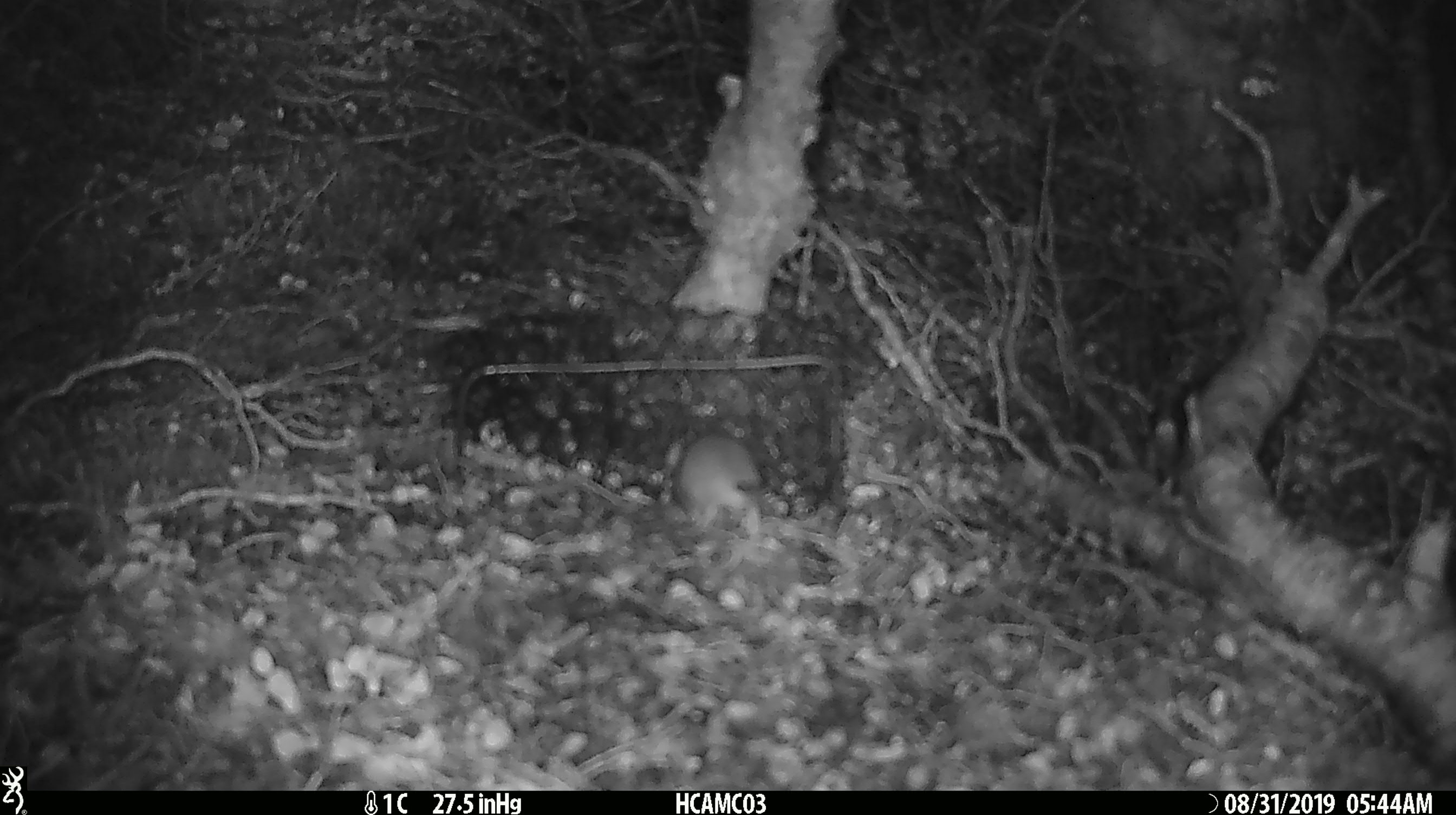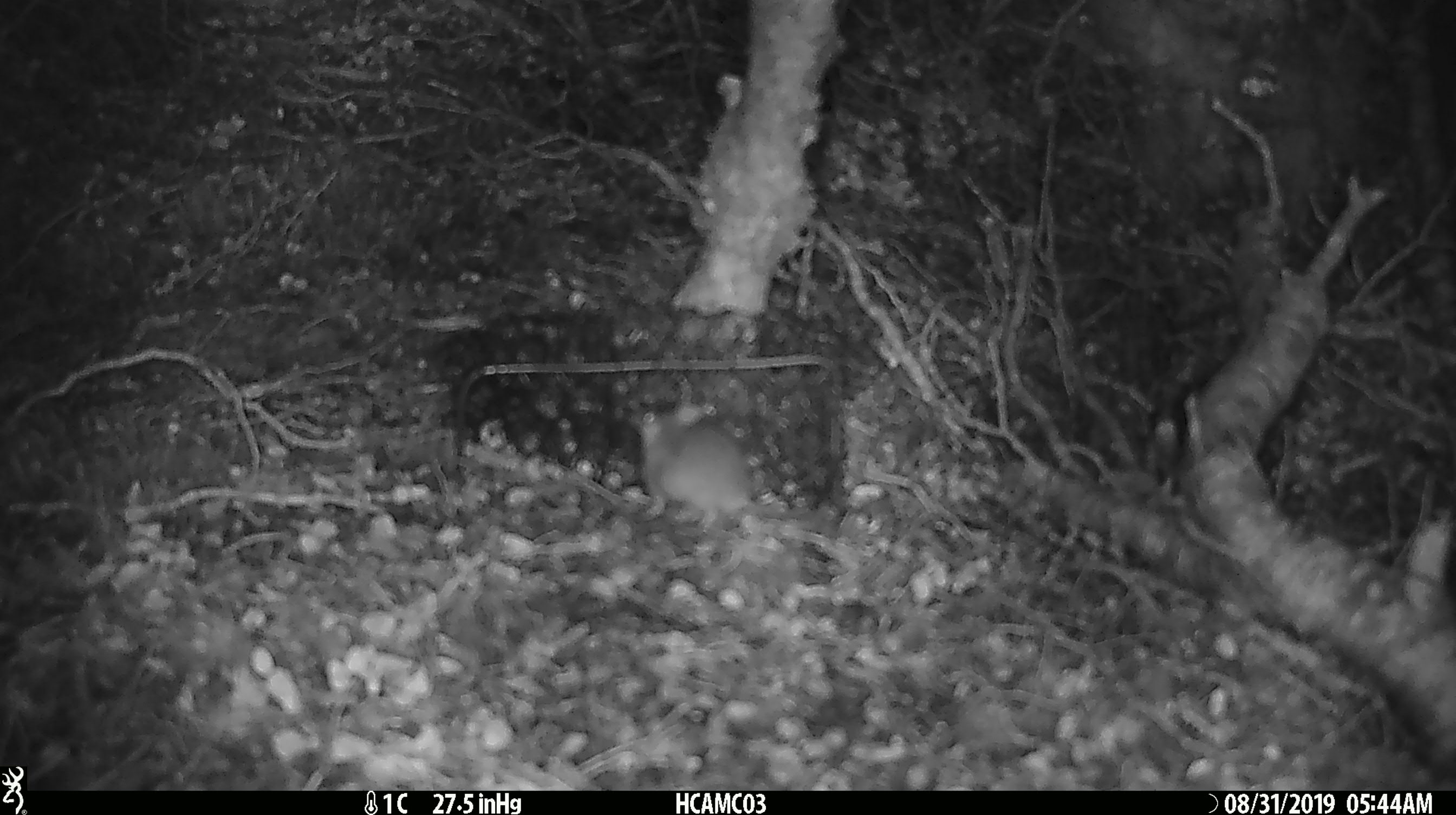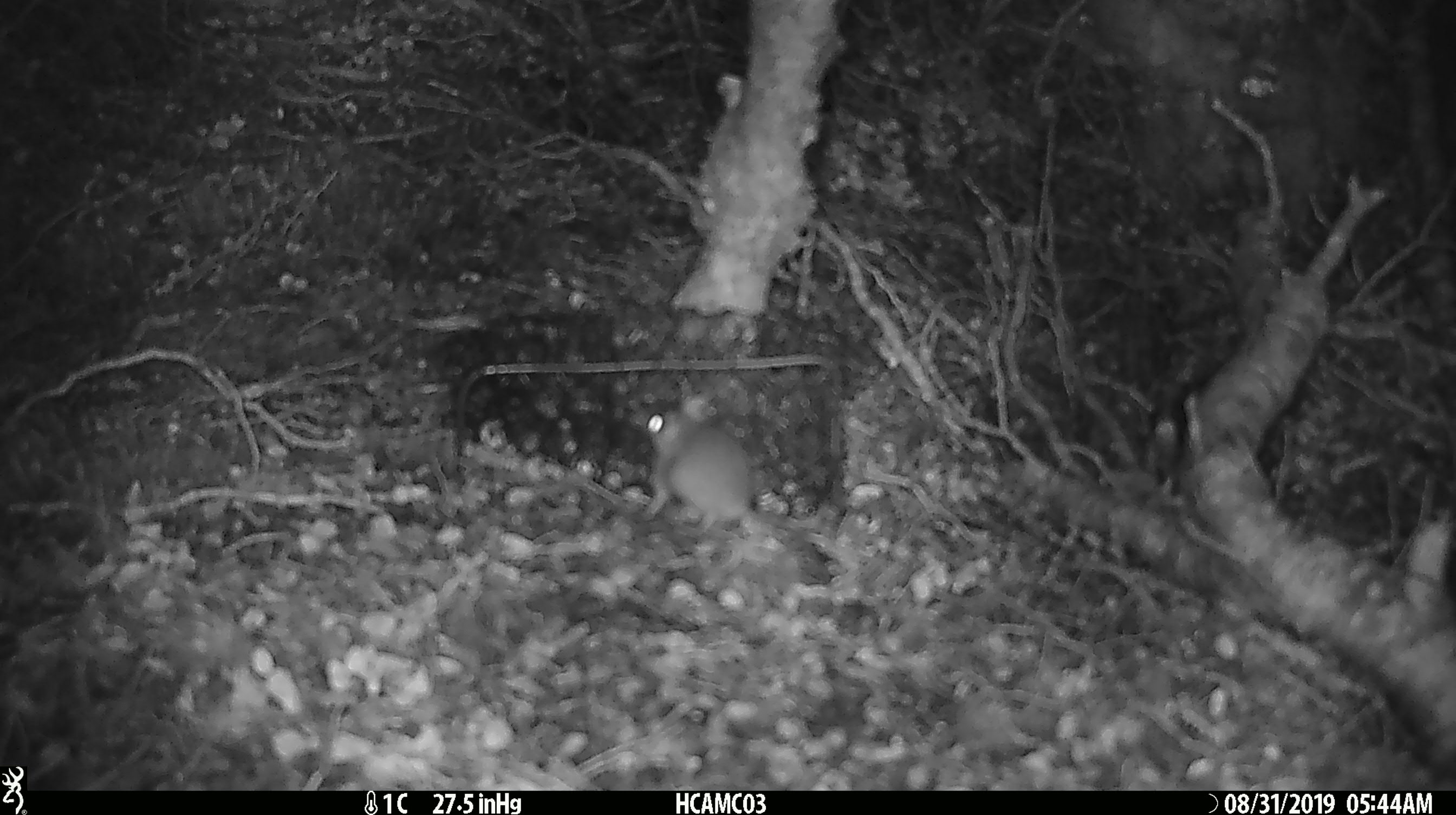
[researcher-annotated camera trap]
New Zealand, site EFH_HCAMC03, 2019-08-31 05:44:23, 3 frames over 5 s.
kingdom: Animalia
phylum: Chordata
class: Mammalia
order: Rodentia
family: Muridae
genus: Mus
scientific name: Mus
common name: mouse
Mouse (Mus).